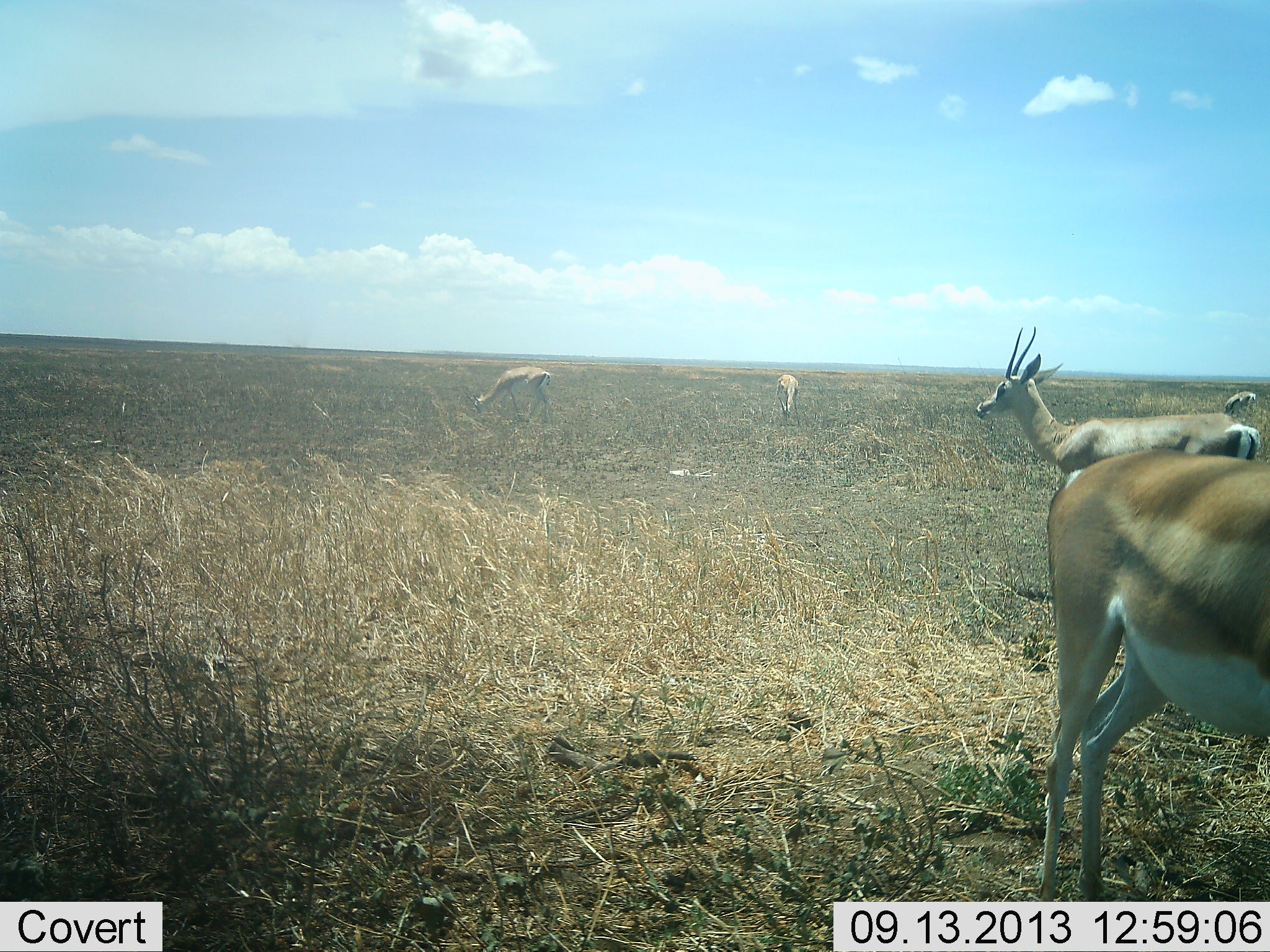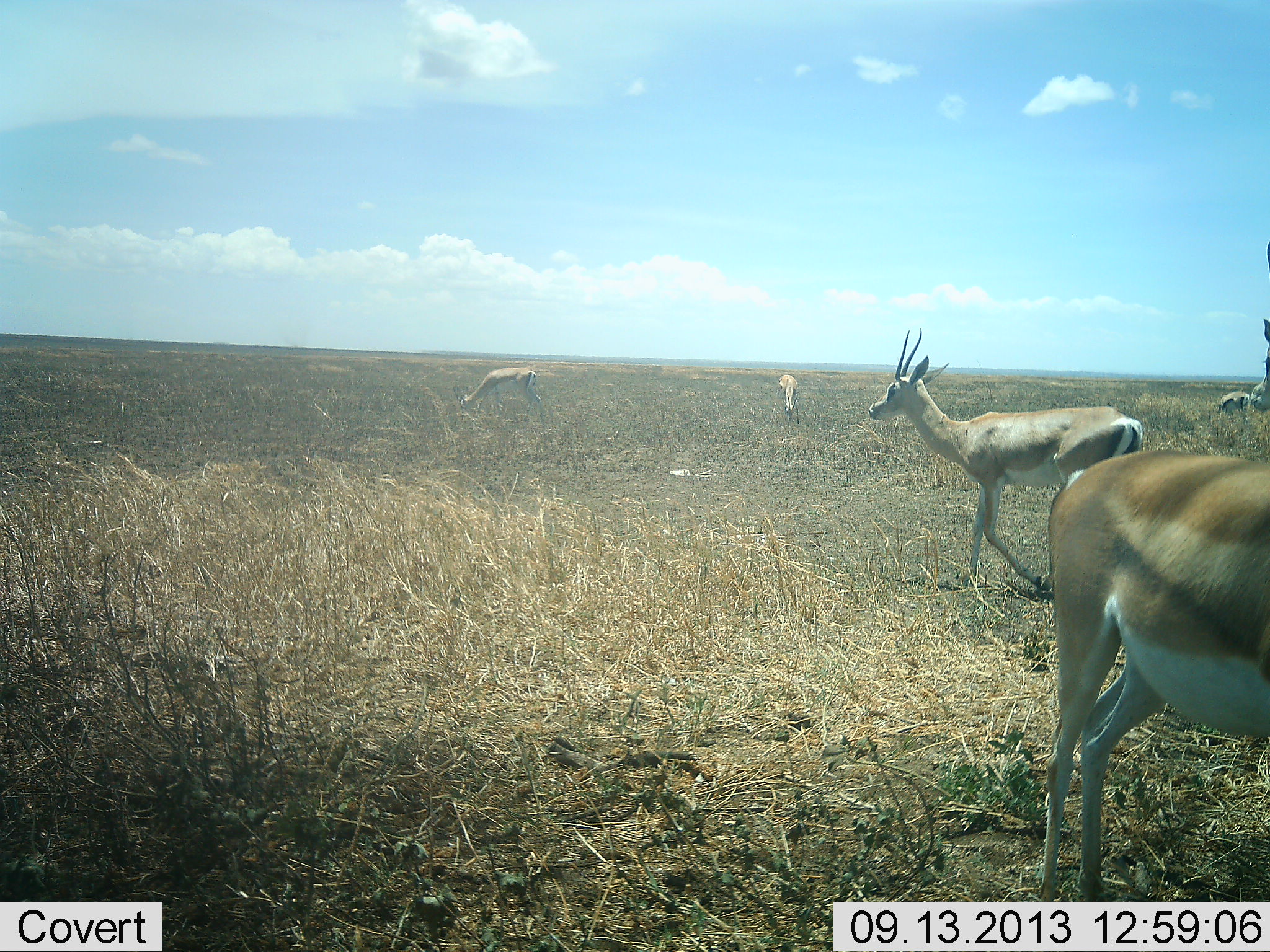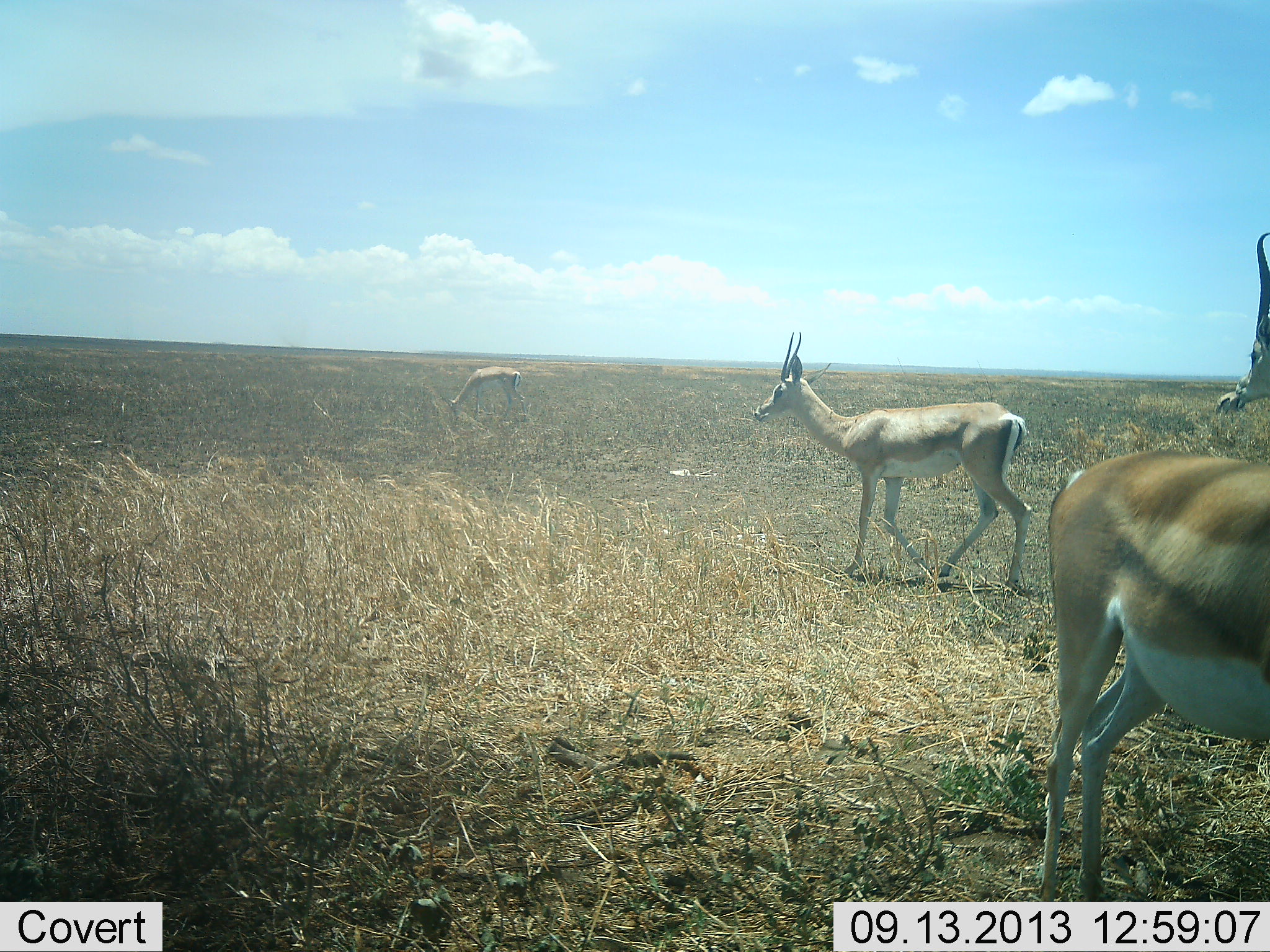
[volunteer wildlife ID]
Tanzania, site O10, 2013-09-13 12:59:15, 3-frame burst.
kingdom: Animalia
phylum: Chordata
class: Mammalia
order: Artiodactyla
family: Bovidae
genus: Nanger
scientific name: Nanger granti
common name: grant's gazelle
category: gazellegrants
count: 6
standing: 81%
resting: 0%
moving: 77%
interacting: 0%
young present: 3%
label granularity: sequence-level